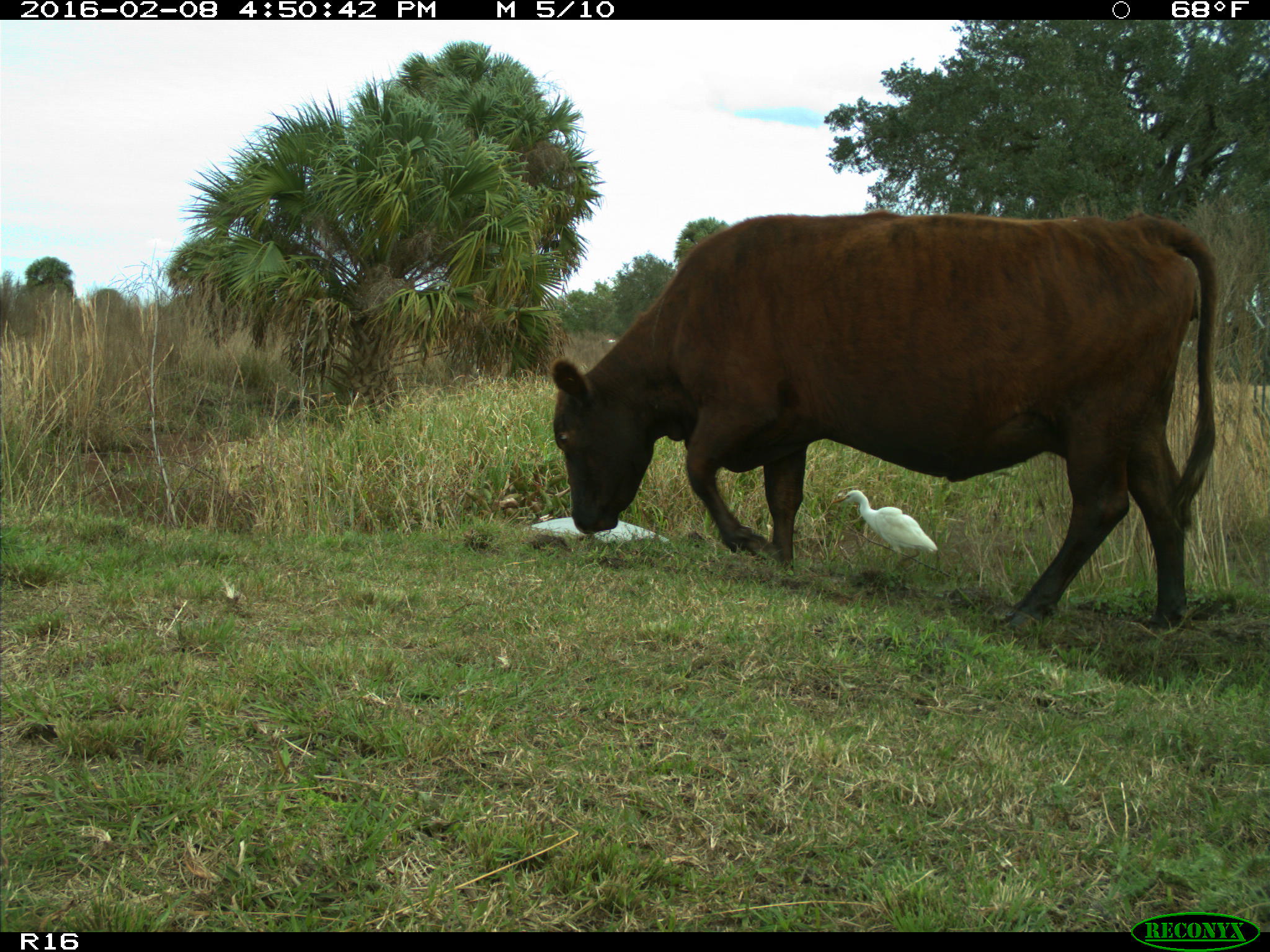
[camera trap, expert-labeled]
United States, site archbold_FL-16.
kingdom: Animalia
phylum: Chordata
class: Mammalia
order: Artiodactyla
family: Bovidae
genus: Bos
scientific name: Bos taurus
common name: domestic cow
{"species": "Bos taurus (domestic cow)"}